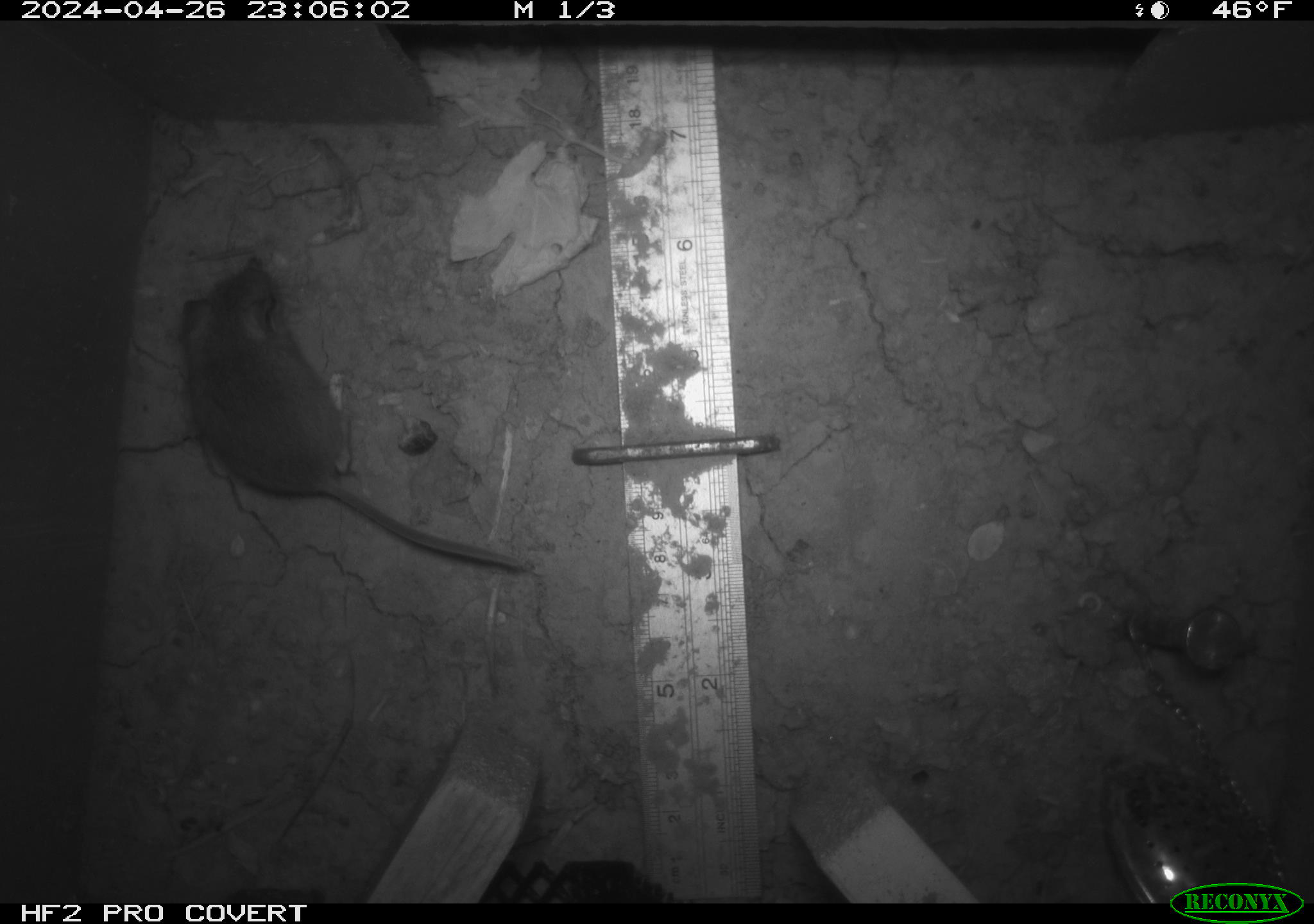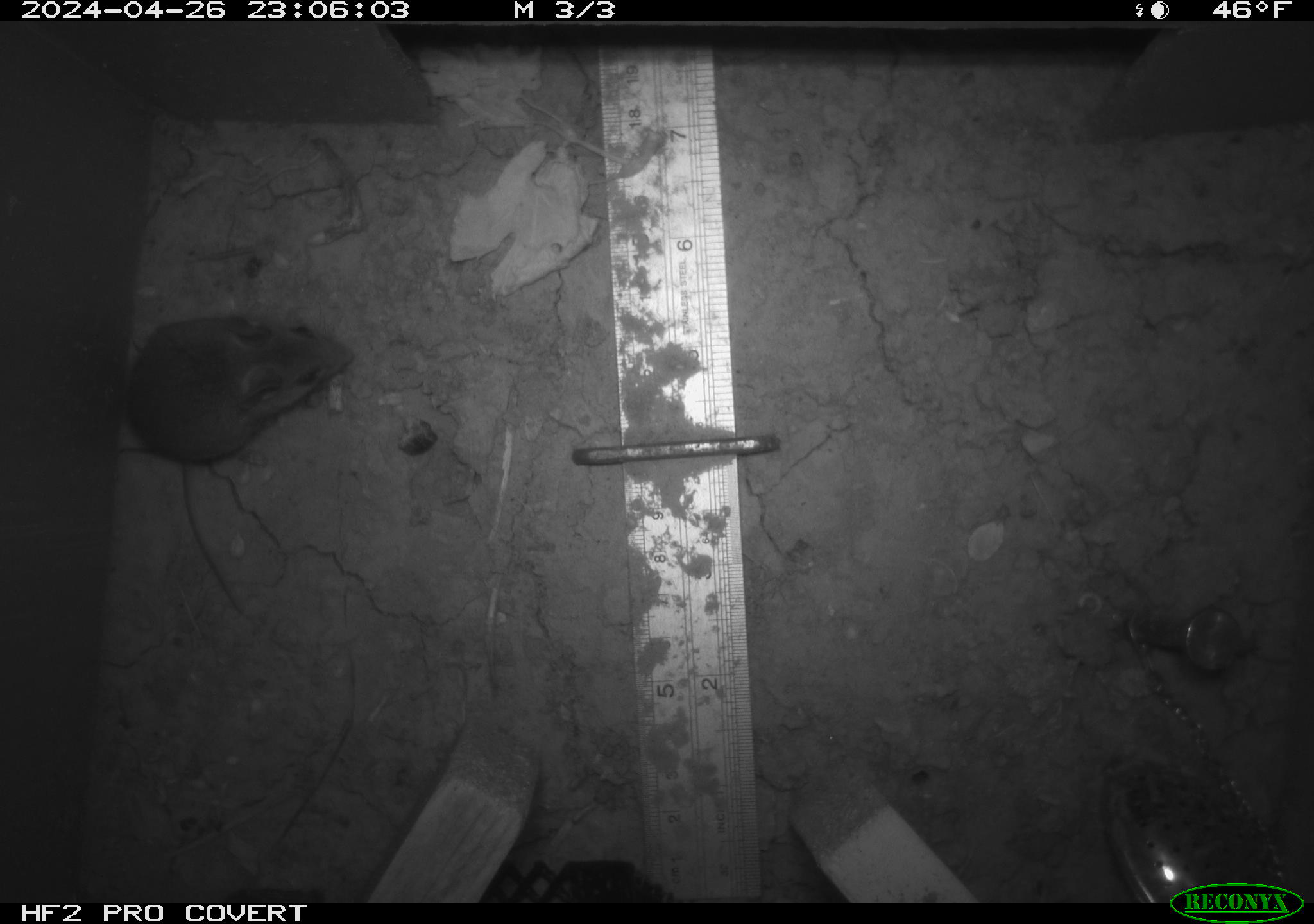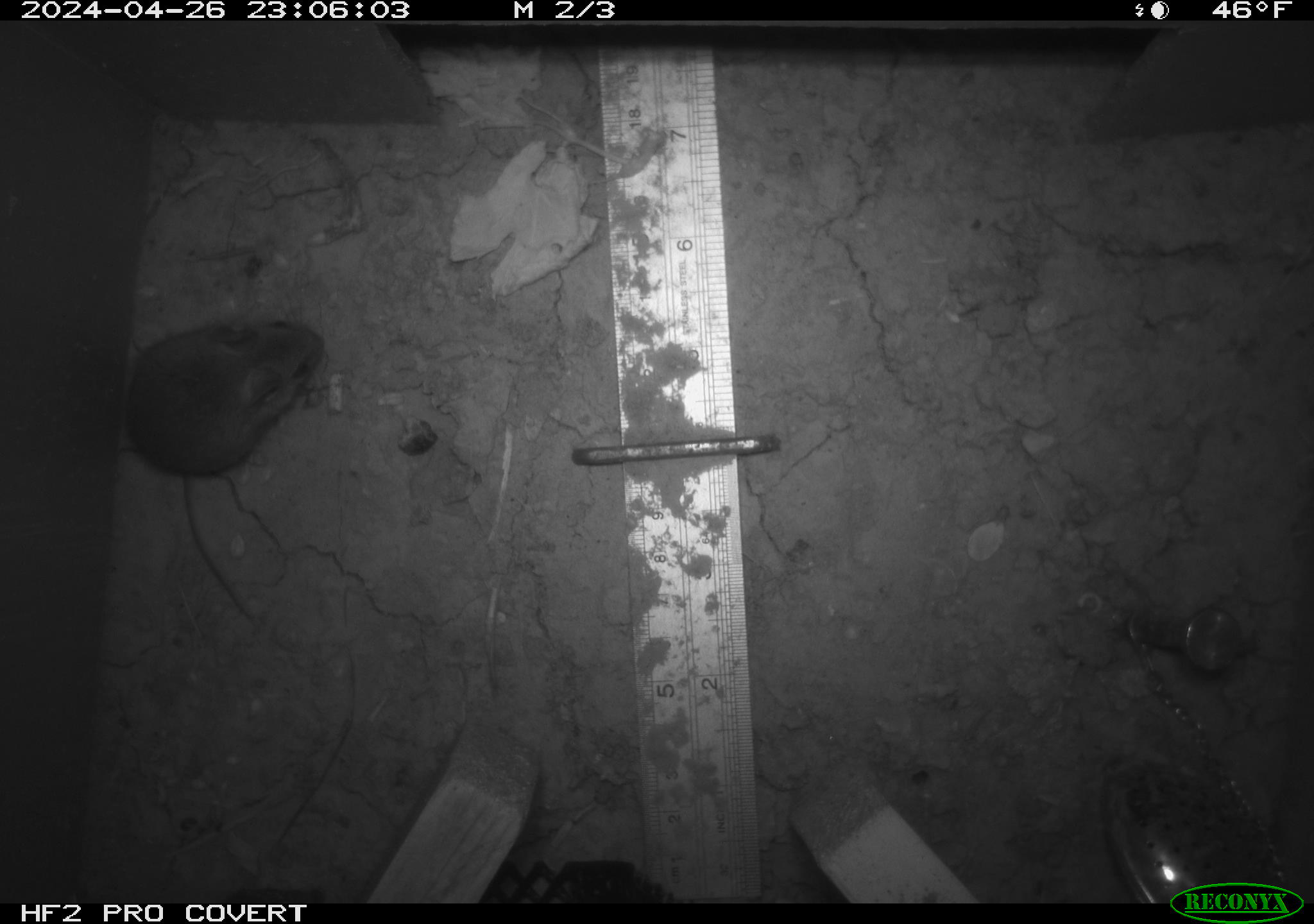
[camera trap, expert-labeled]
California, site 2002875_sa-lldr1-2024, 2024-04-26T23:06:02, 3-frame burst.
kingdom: Animalia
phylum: Chordata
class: Mammalia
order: Rodentia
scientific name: Rodentia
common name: mouse species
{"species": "mouse species (Rodentia)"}